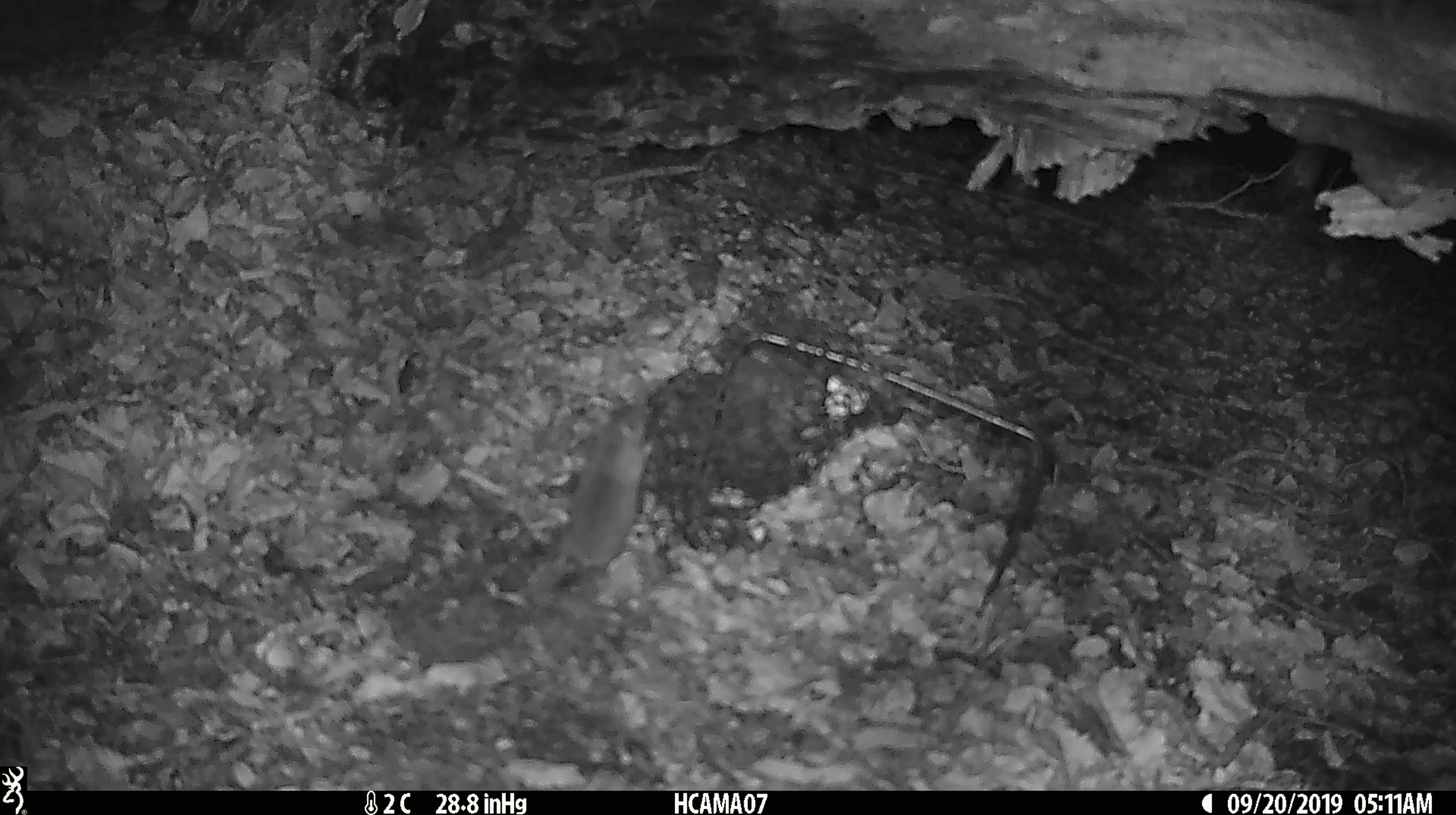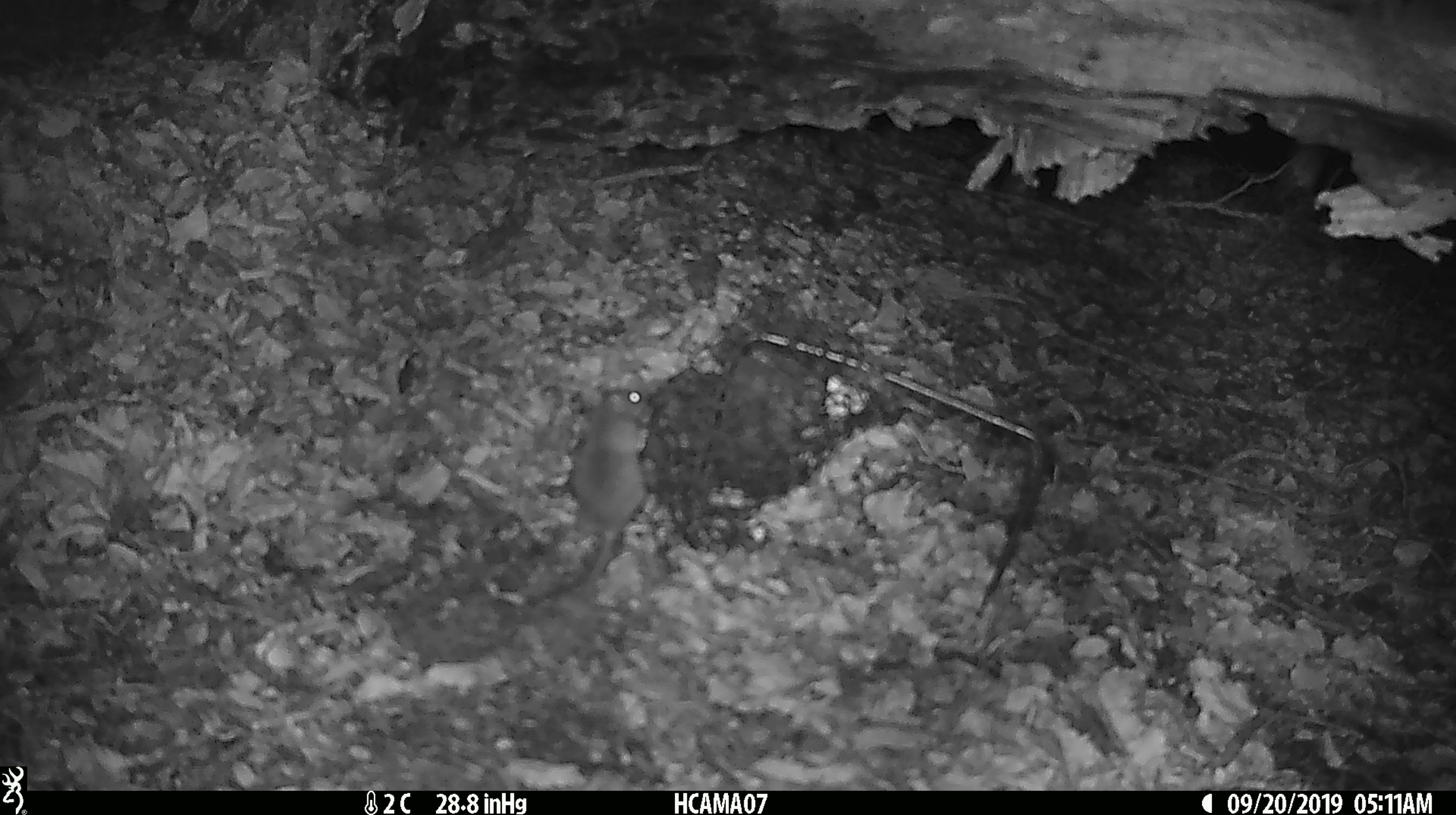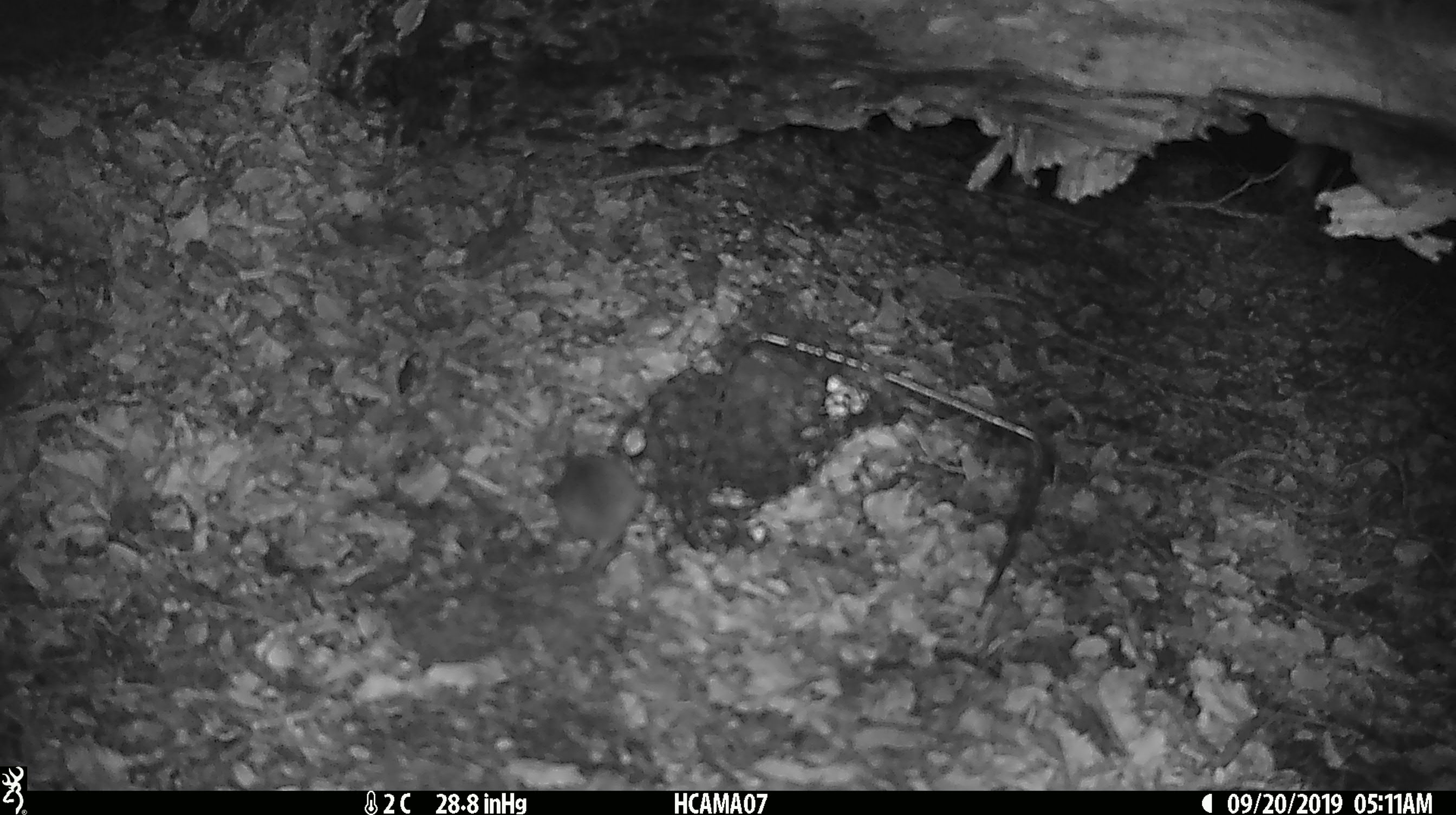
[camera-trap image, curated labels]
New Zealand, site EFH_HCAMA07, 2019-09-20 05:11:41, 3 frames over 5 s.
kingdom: Animalia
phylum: Chordata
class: Mammalia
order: Rodentia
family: Muridae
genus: Mus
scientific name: Mus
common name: mouse